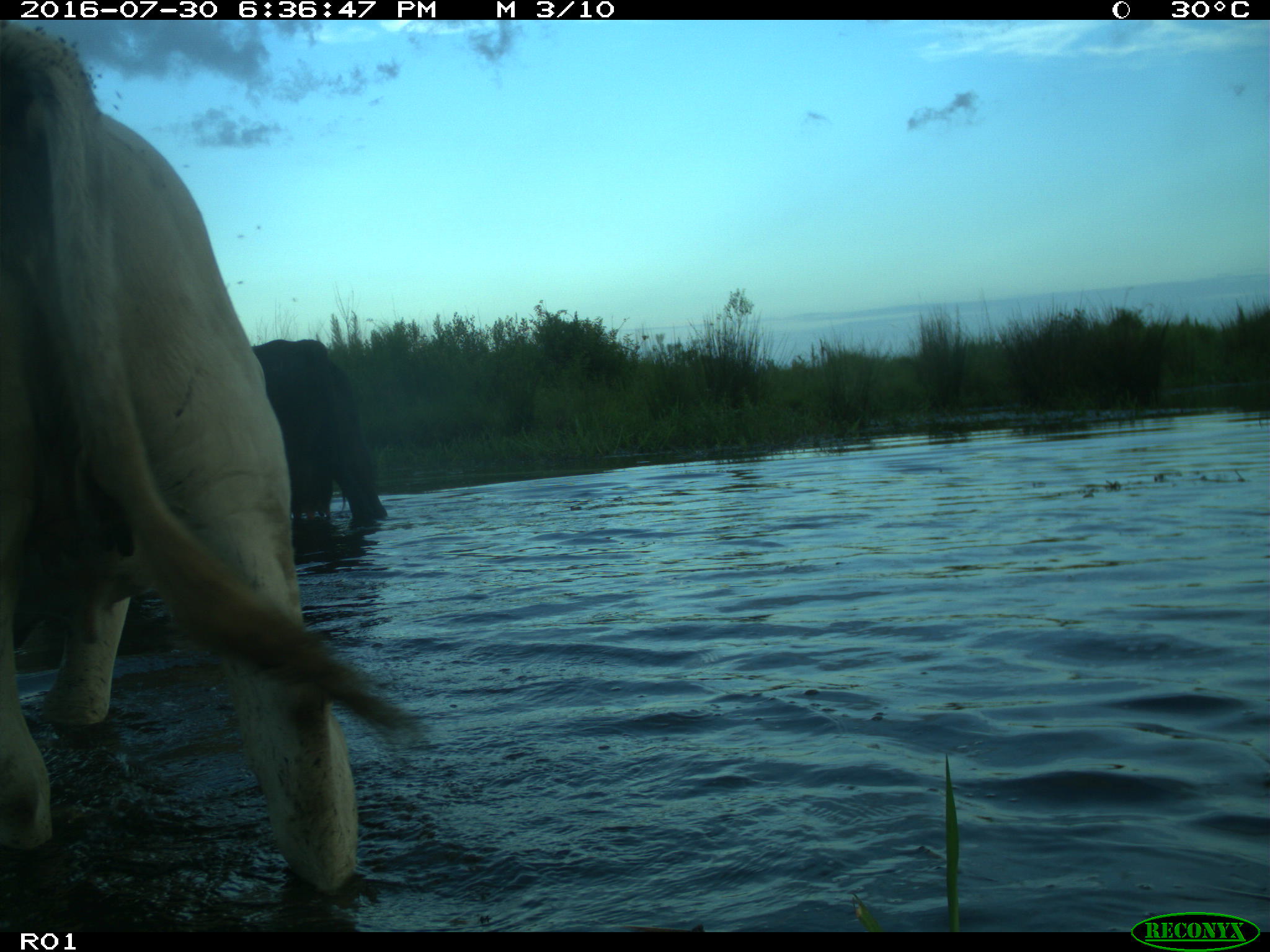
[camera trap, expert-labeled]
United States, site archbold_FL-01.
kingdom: Animalia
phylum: Chordata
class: Mammalia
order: Artiodactyla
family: Bovidae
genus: Bos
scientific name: Bos taurus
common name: domestic cow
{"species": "Bos taurus (domestic cow)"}